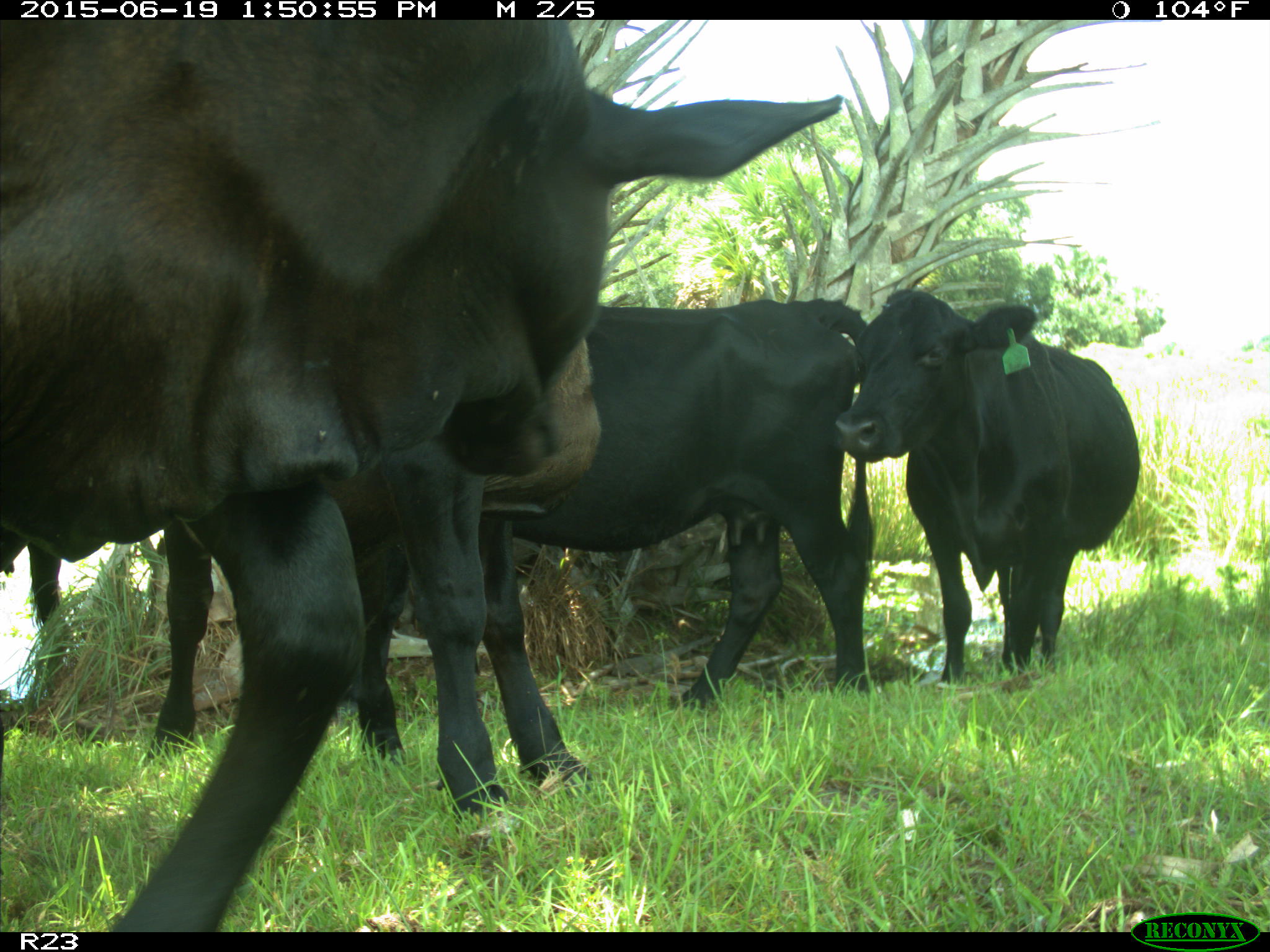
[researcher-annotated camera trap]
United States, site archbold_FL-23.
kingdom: Animalia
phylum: Chordata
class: Aves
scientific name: Aves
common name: birds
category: unidentified bird